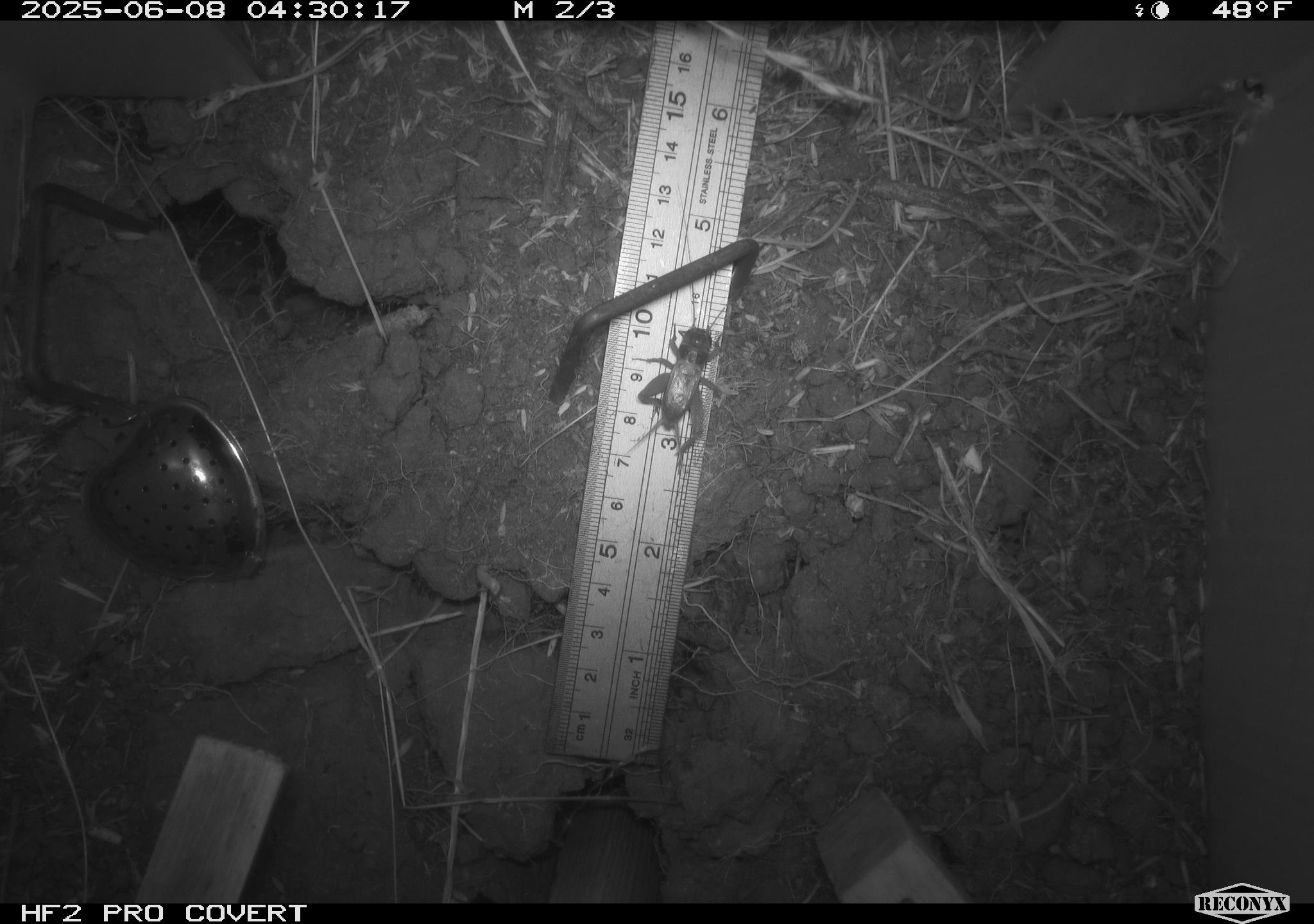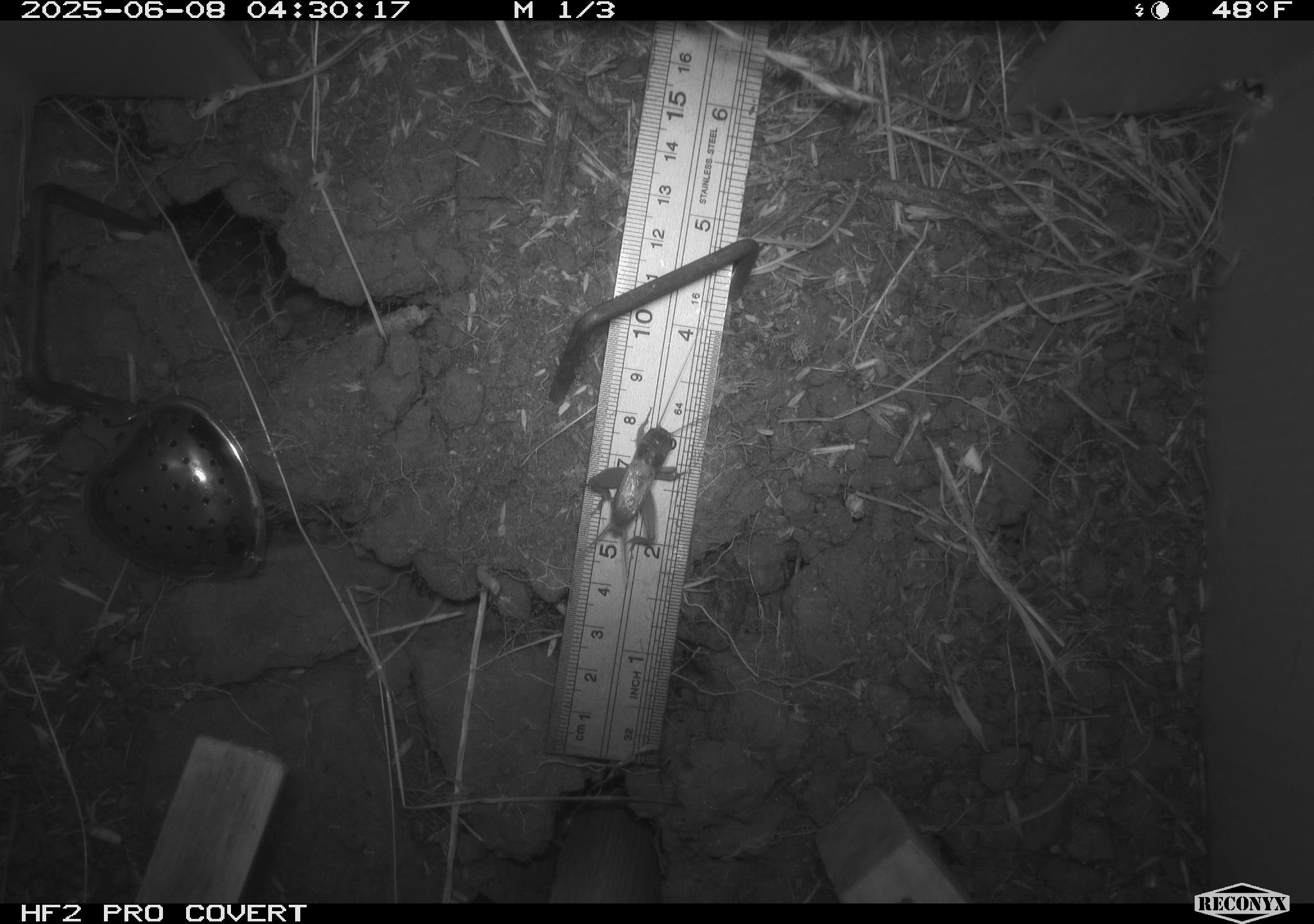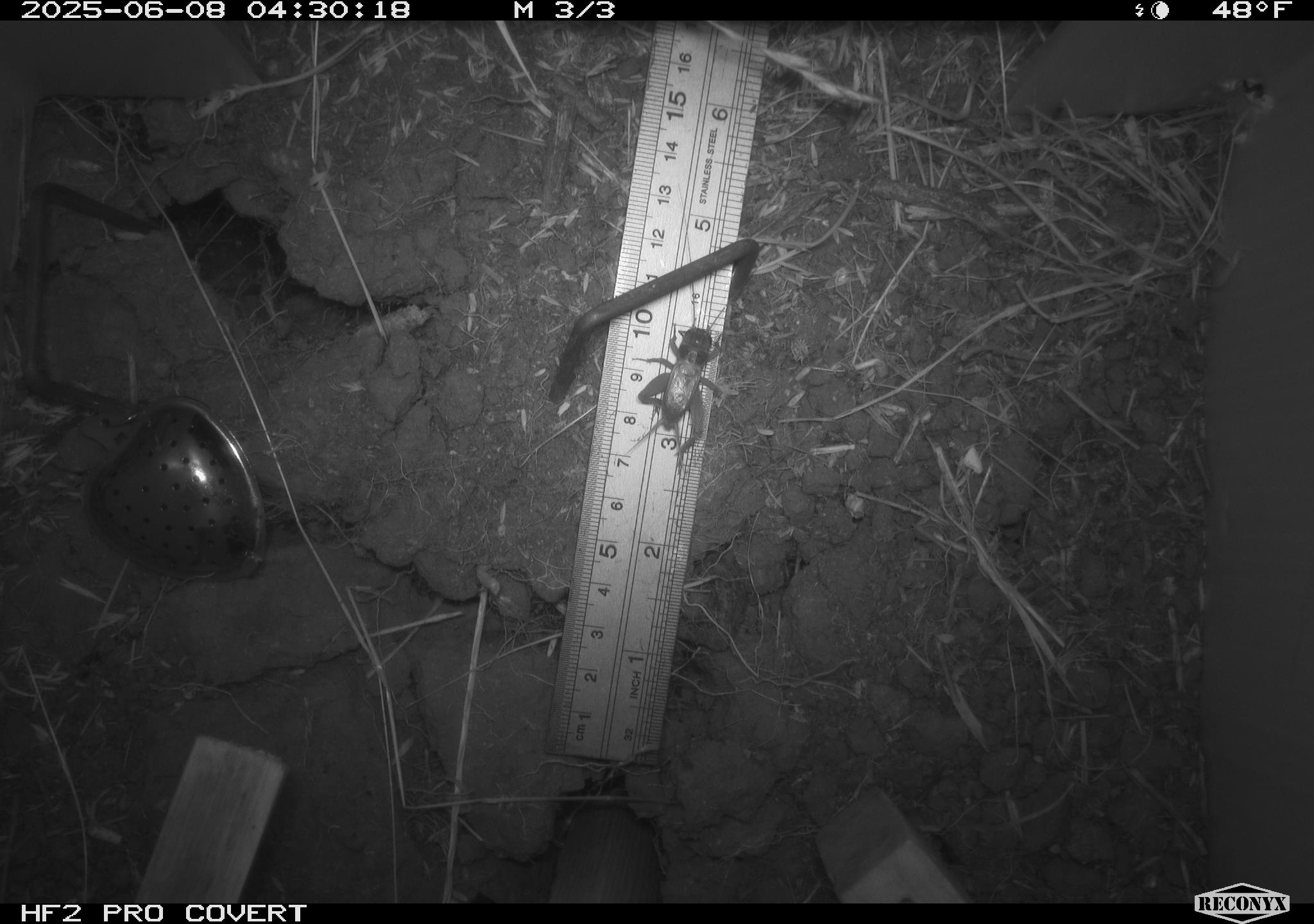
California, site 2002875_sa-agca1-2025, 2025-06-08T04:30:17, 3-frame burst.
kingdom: Animalia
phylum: Arthropoda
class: Insecta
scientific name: Insecta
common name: insect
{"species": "insect (Insecta)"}